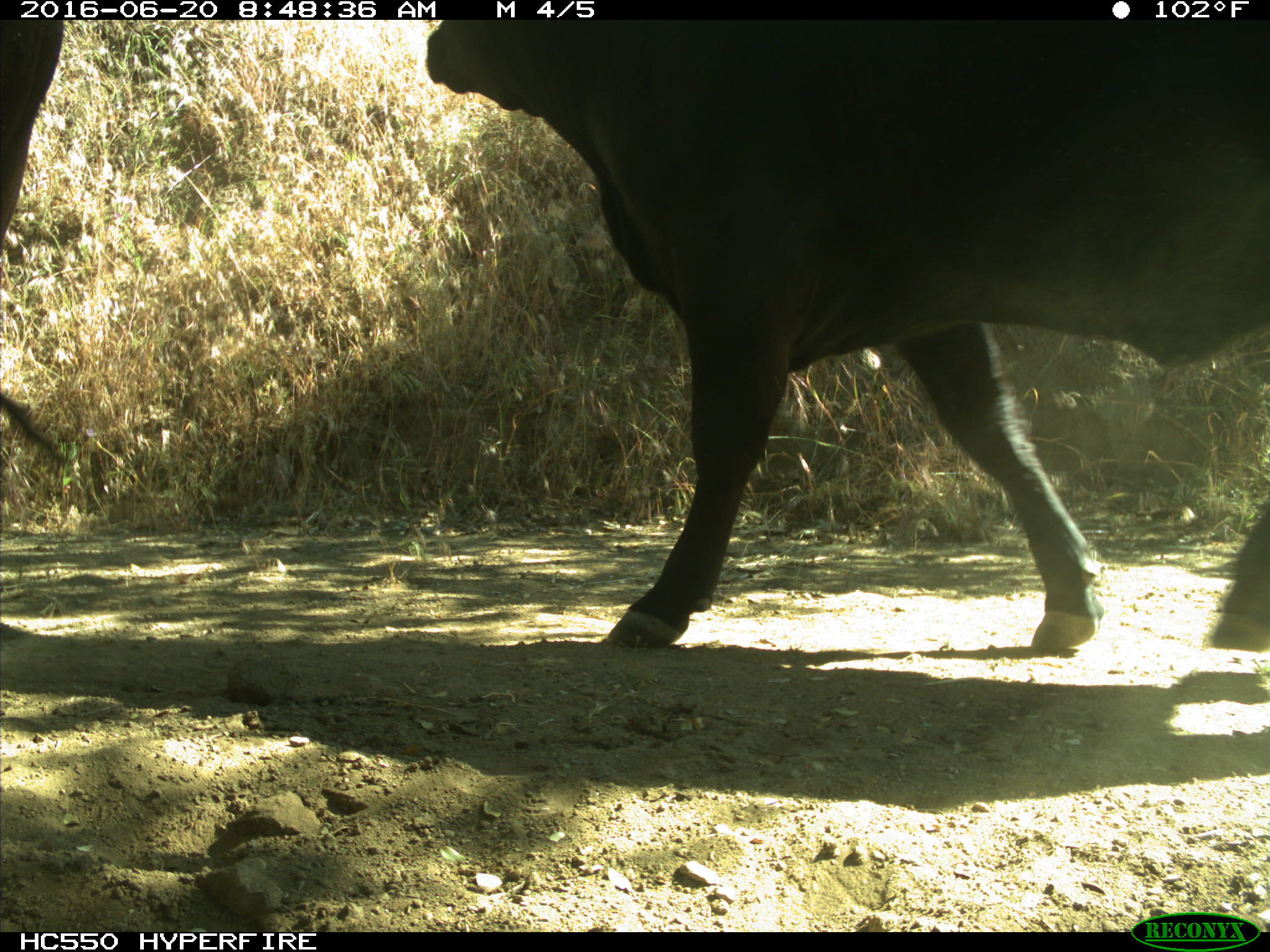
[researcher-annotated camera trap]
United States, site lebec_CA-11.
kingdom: Animalia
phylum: Chordata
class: Mammalia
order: Artiodactyla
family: Bovidae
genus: Bos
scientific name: Bos taurus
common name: domestic cow